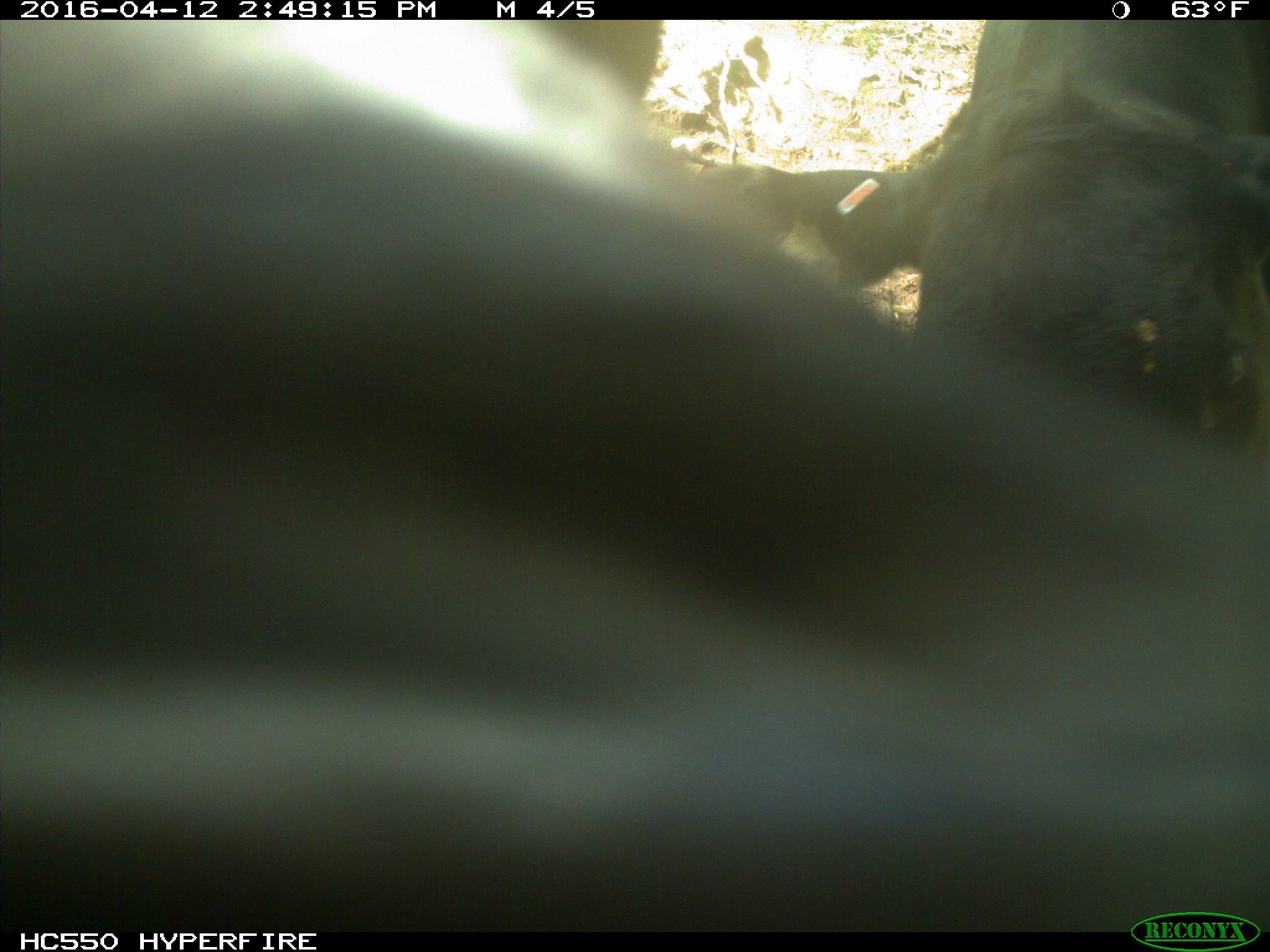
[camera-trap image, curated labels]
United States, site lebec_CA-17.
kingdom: Animalia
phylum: Chordata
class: Mammalia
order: Artiodactyla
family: Bovidae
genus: Bos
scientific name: Bos taurus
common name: domestic cow